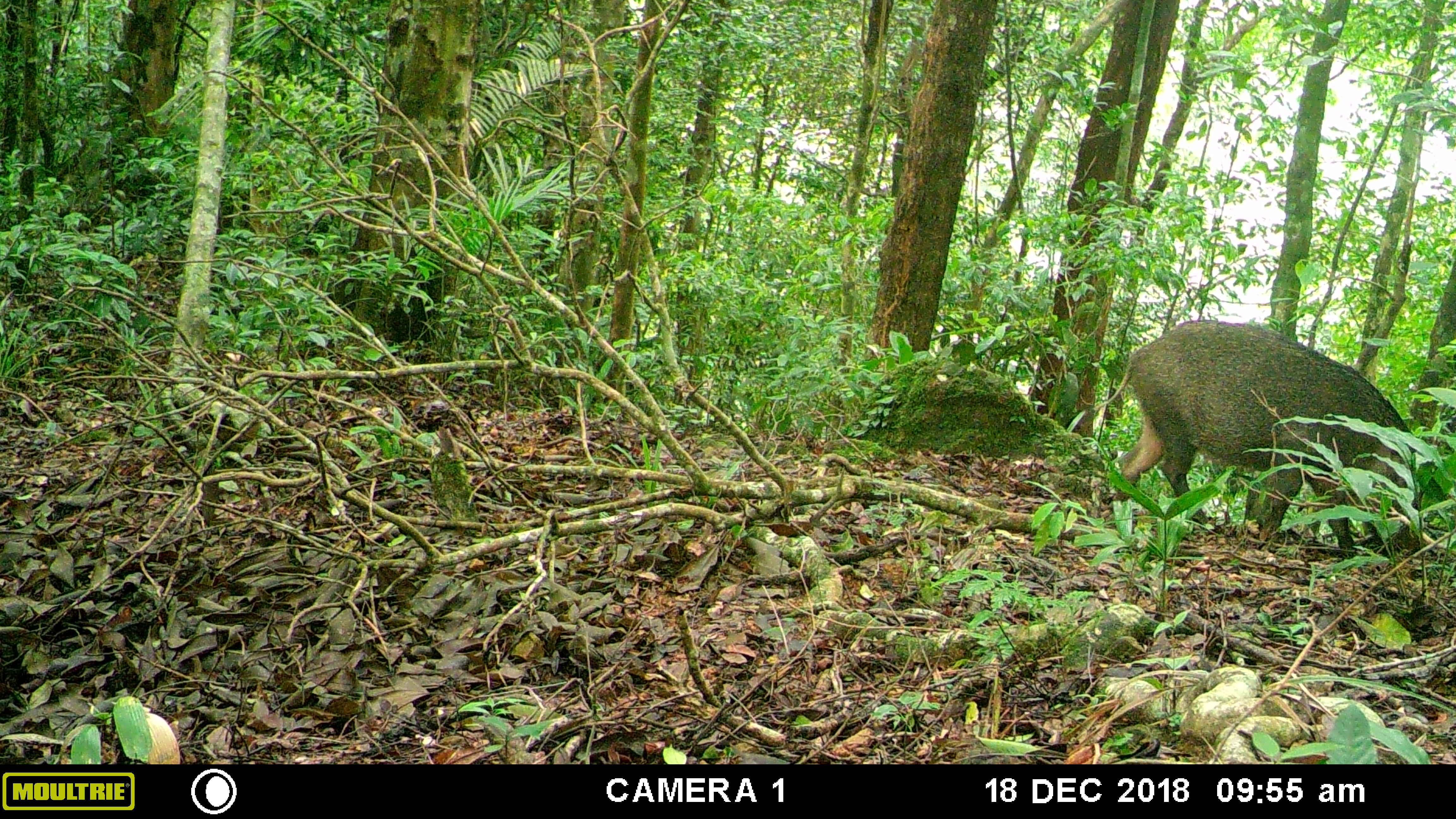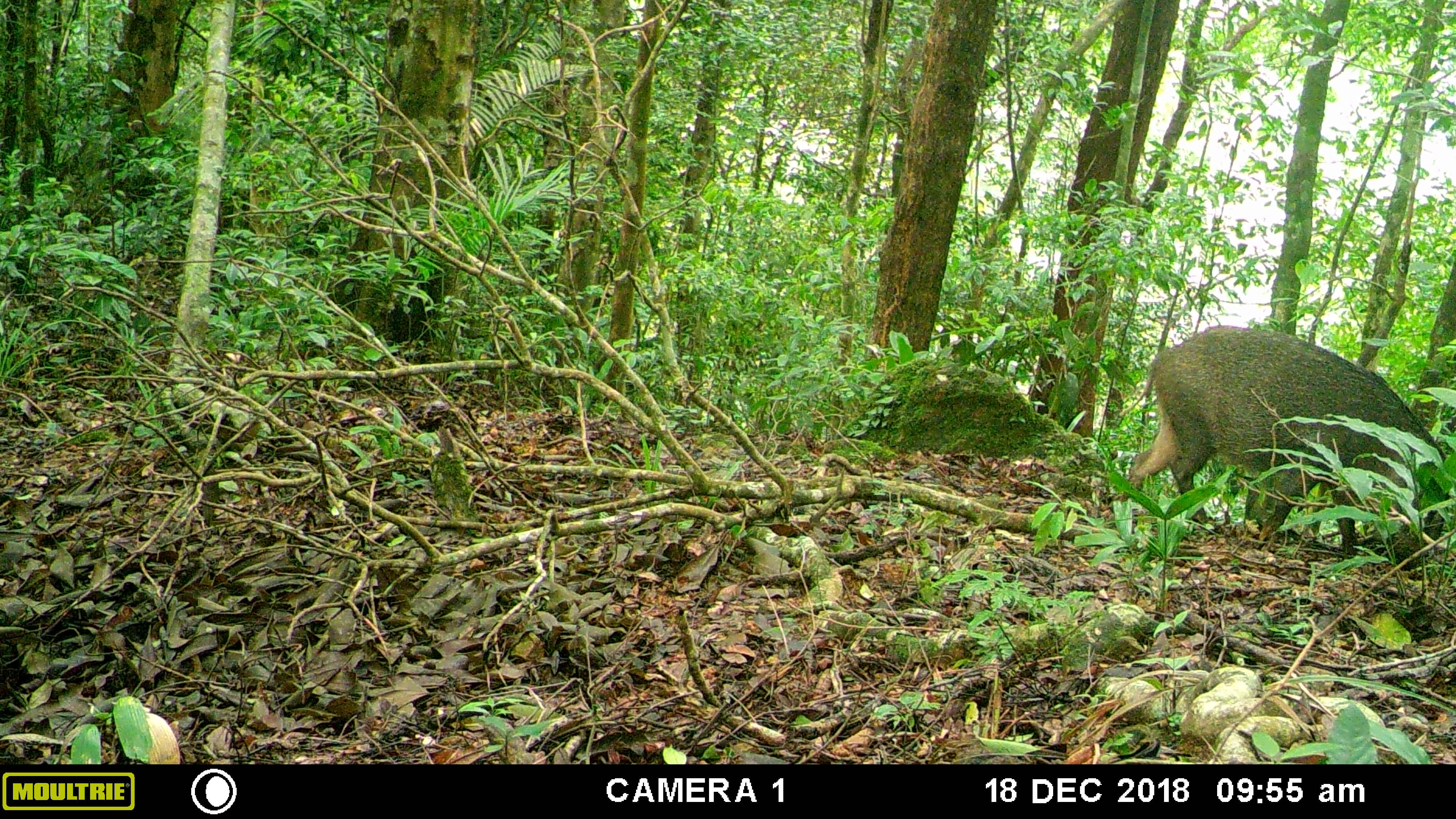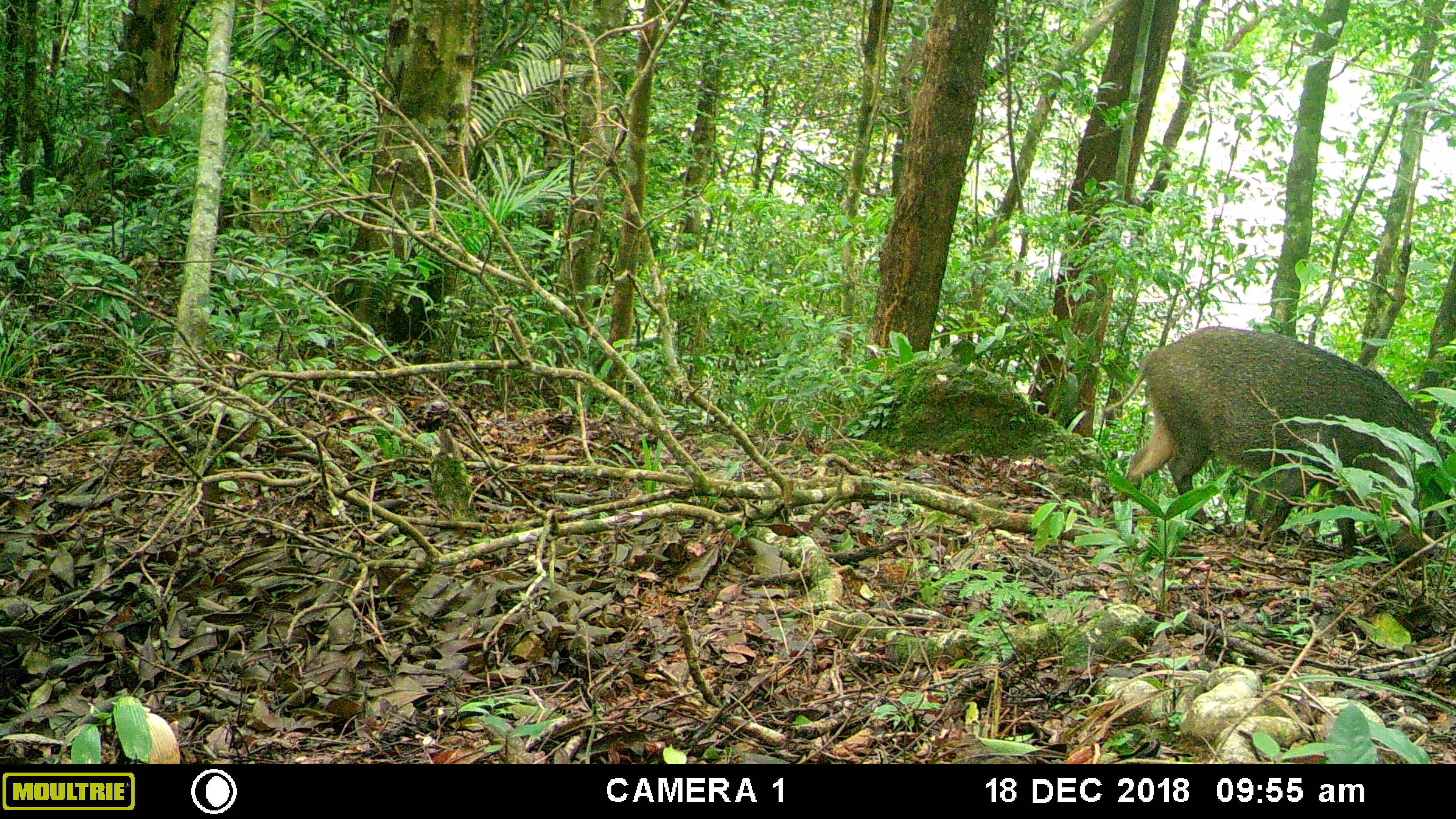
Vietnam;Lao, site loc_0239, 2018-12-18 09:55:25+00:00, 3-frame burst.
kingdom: Animalia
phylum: Chordata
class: Mammalia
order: Artiodactyla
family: Suidae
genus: Sus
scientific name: Sus scrofa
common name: eurasian wild pig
Eurasian wild pig (Sus scrofa). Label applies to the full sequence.